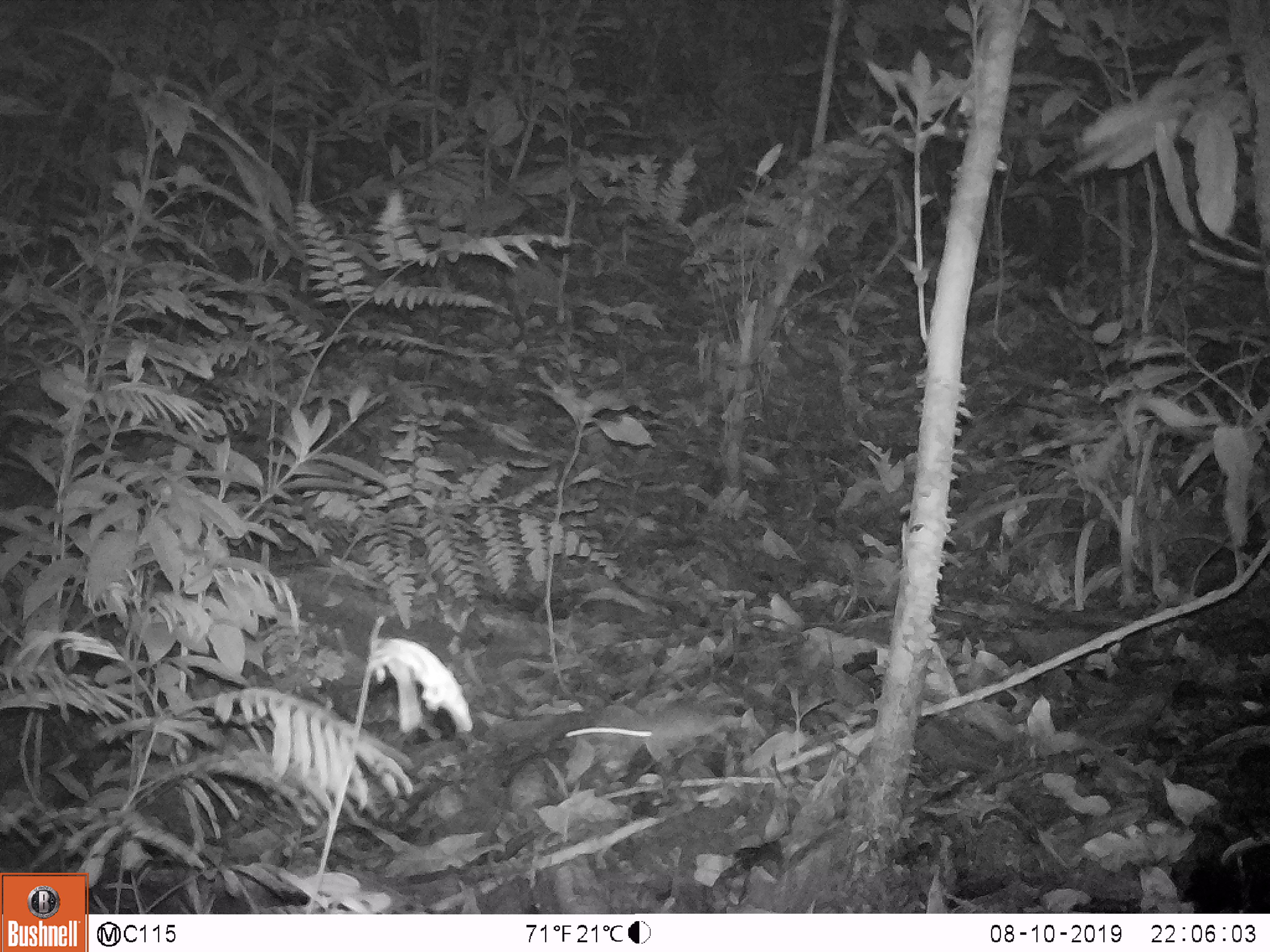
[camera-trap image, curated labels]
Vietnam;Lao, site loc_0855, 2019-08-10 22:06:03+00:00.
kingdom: Animalia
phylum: Chordata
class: Mammalia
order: Rodentia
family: Muridae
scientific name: Muridae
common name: old-world mice and rats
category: unidentified murid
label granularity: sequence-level